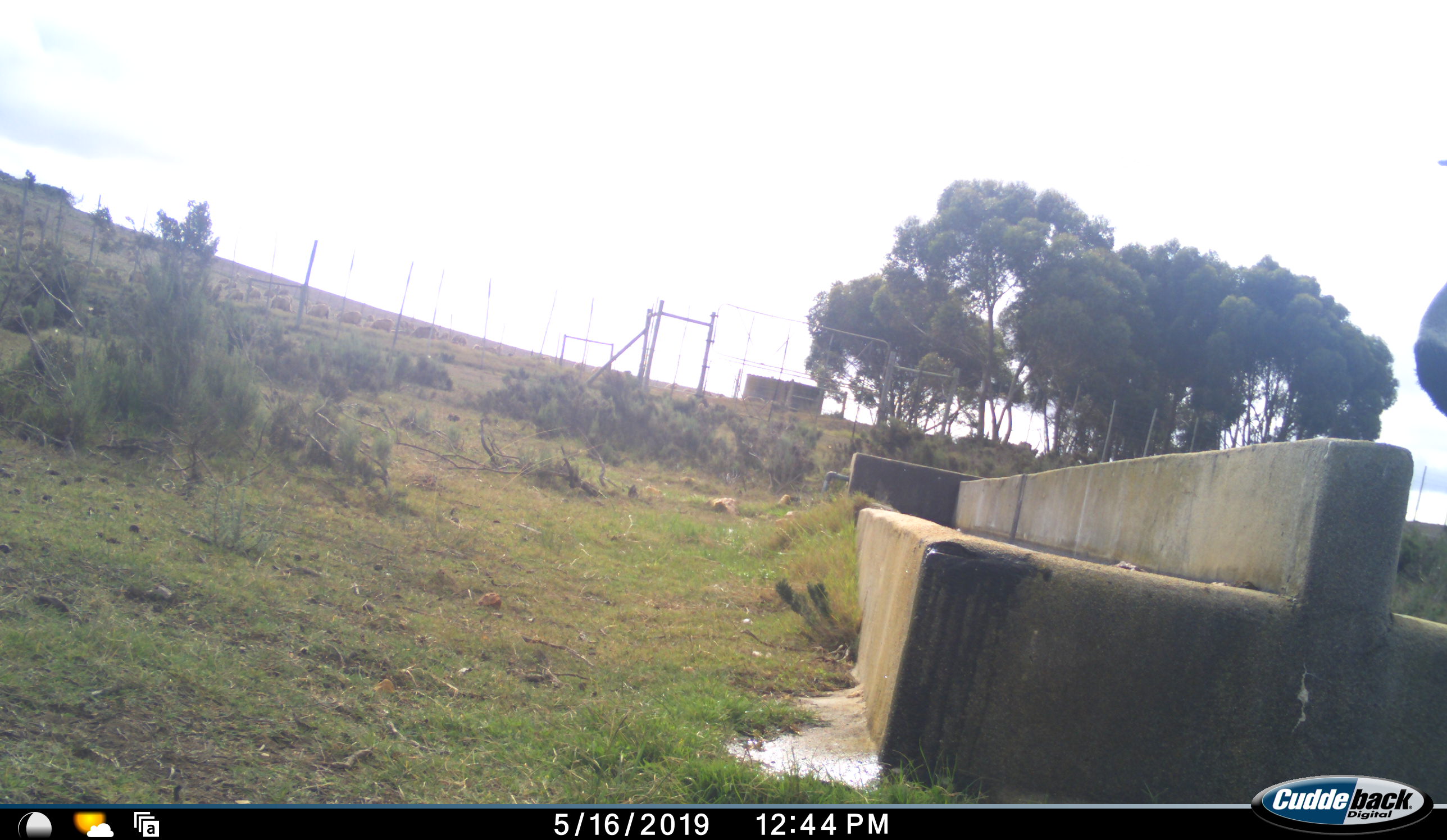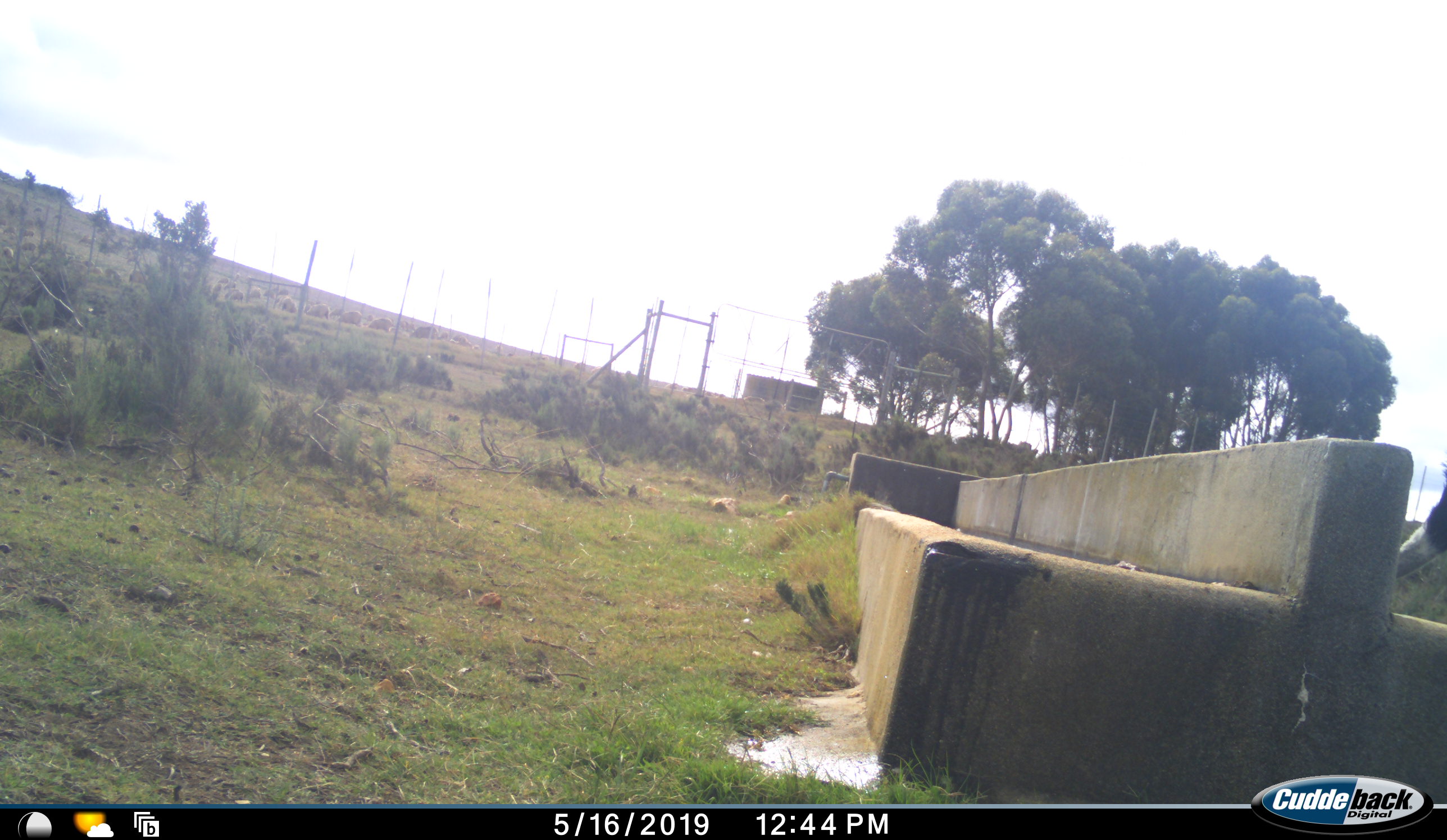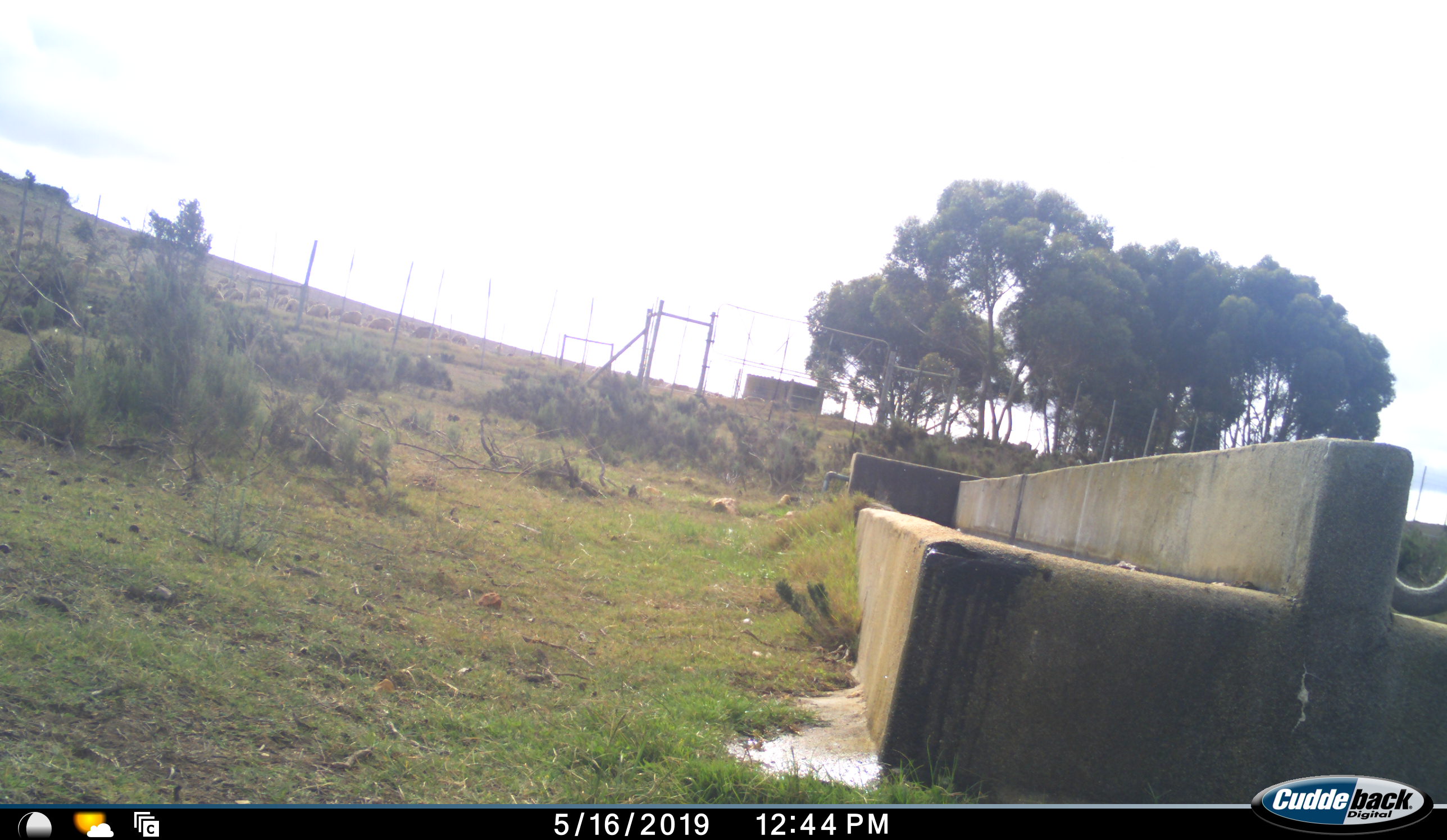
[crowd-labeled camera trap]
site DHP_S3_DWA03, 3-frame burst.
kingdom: Animalia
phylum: Chordata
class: Aves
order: Struthioniformes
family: Struthionidae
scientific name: Struthionidae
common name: ostrich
Ostrich (Struthionidae), count 1. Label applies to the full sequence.